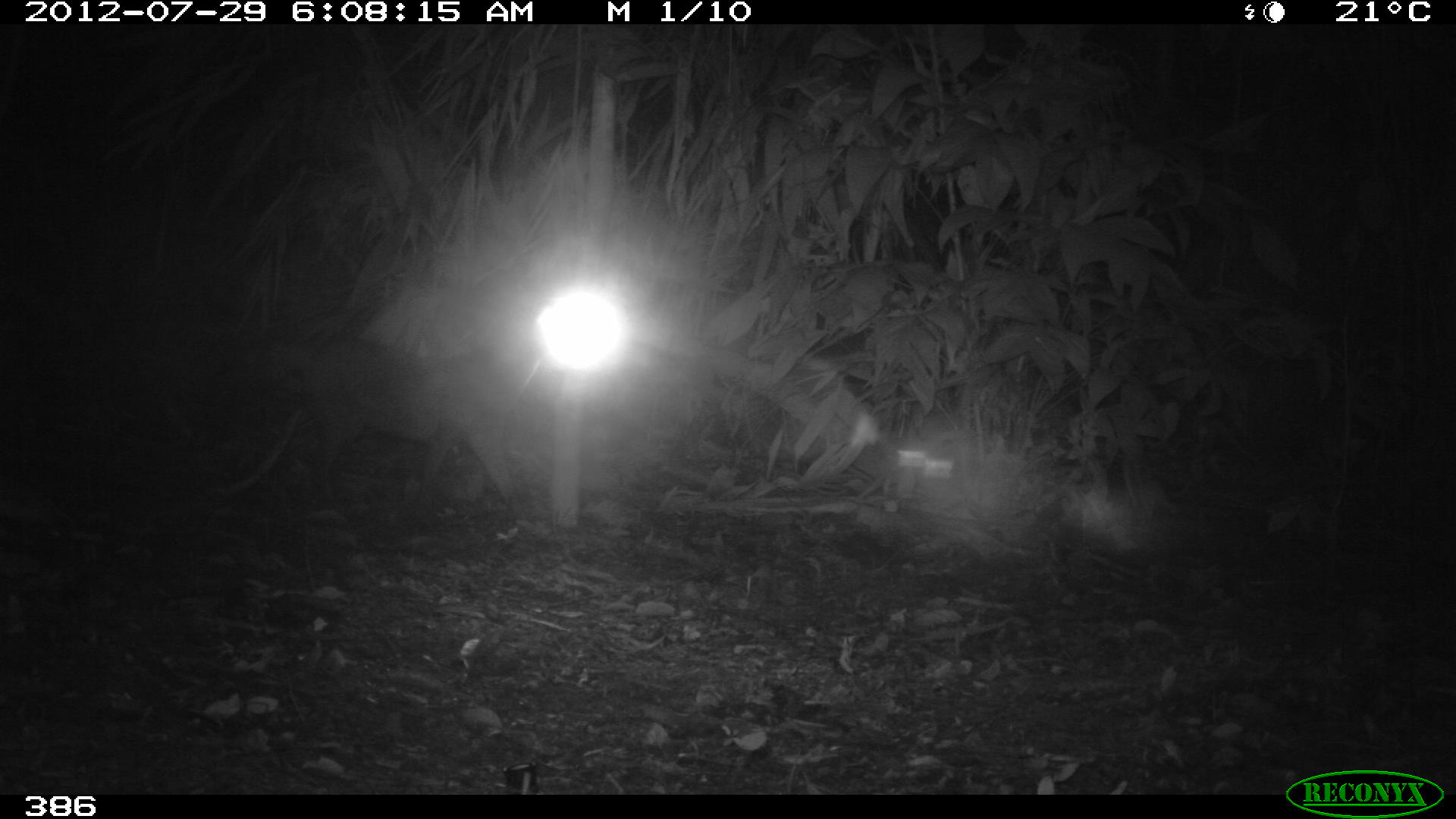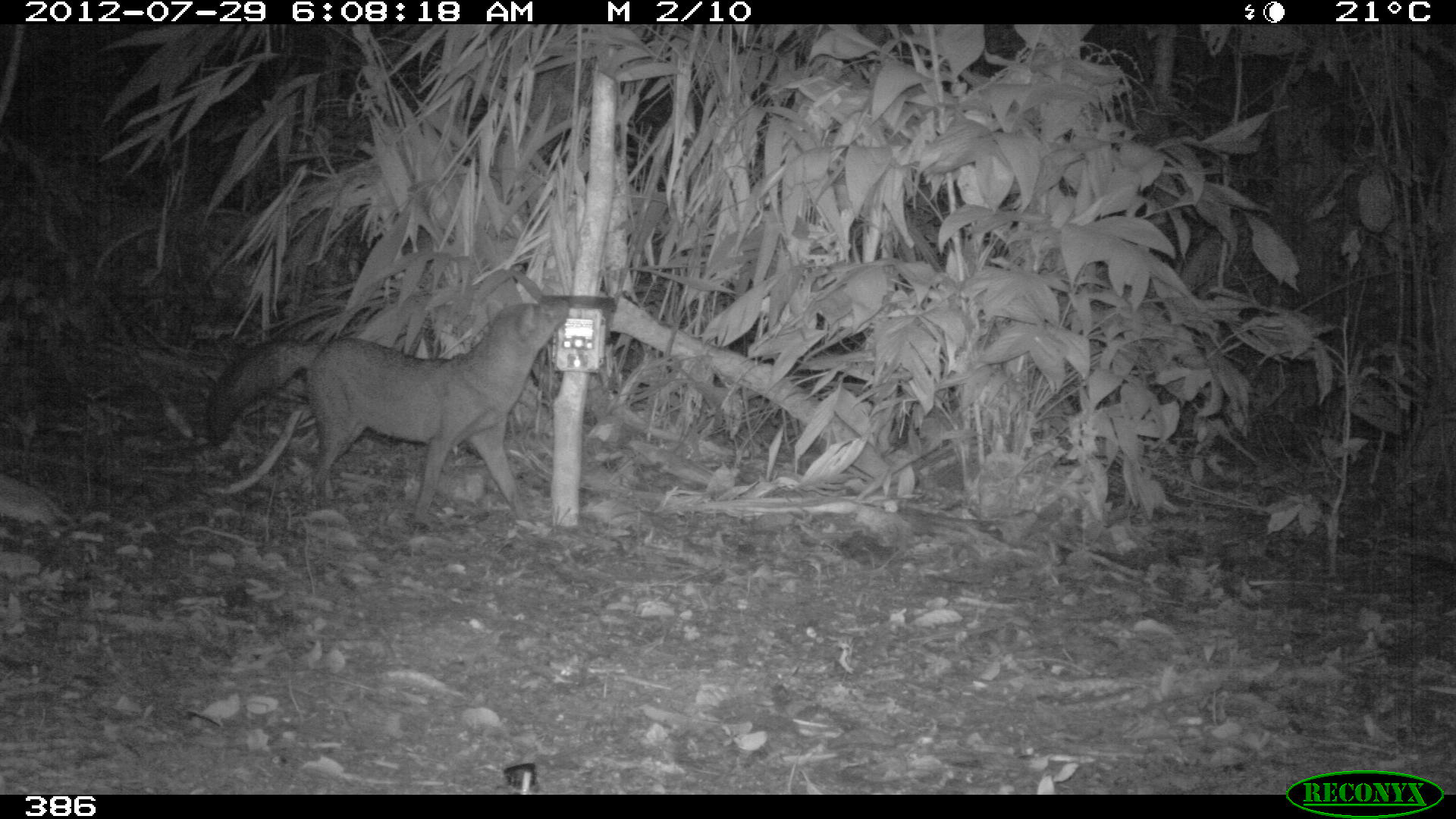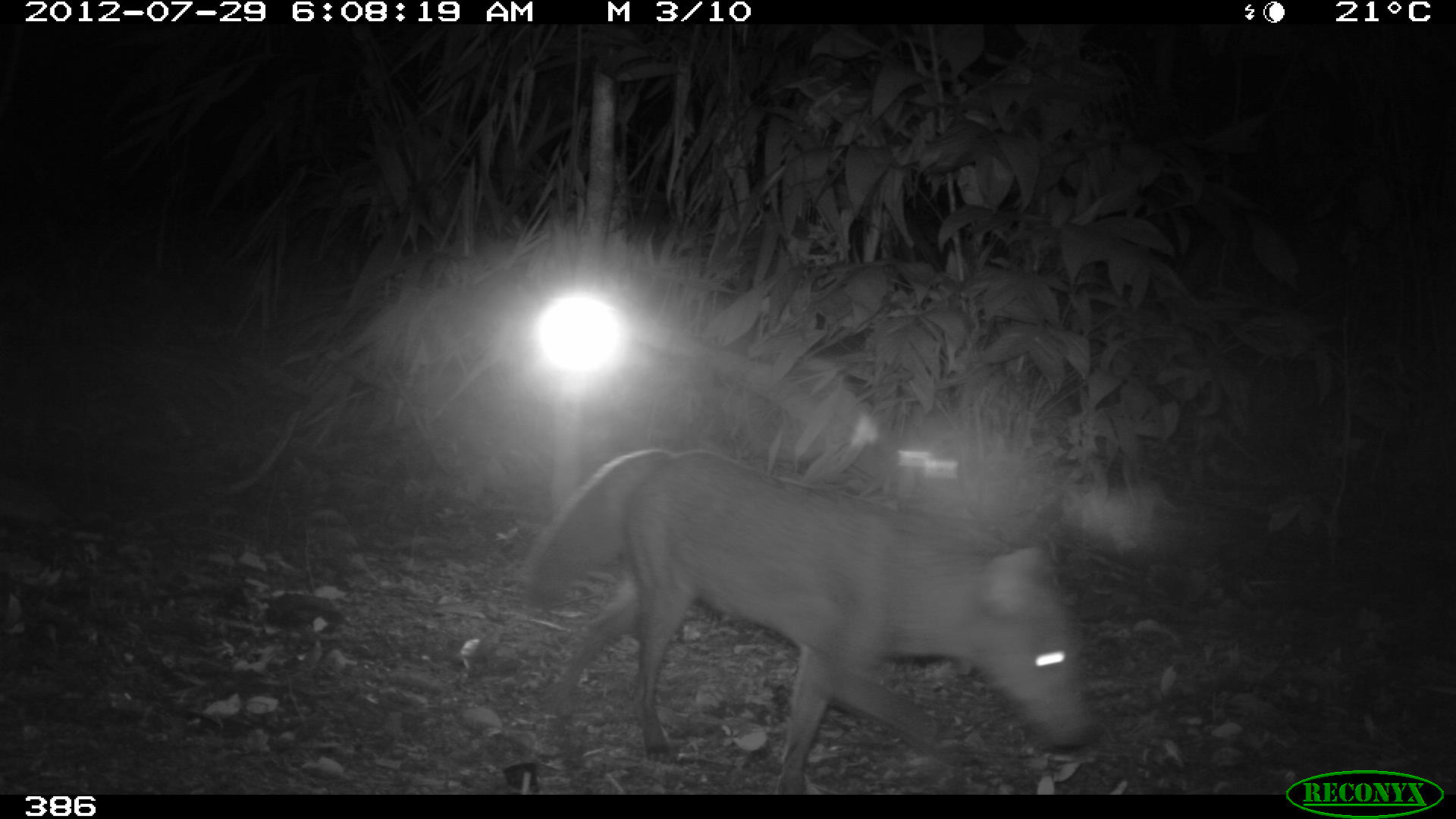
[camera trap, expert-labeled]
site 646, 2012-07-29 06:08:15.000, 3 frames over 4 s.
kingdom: Animalia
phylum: Chordata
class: Mammalia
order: Carnivora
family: Canidae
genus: Atelocynus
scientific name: Atelocynus microtis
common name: short-eared dog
Atelocynus microtis (short-eared dog).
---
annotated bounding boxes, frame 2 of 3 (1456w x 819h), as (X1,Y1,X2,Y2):
atelocynus microtis: (203,296,569,534)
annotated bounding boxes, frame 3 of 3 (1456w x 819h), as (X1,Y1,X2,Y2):
atelocynus microtis: (519,446,1103,793)